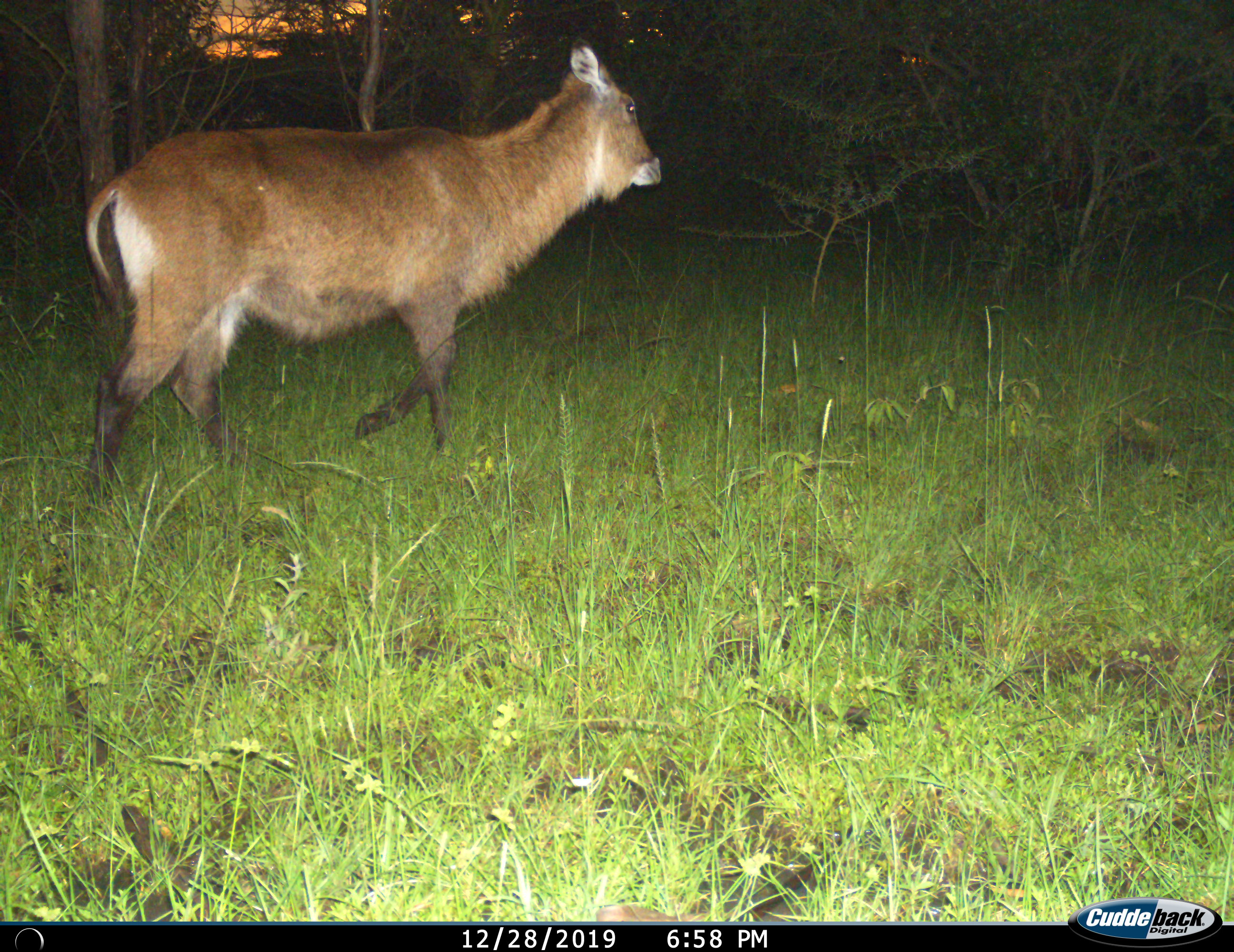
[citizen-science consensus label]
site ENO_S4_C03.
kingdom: Animalia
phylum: Chordata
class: Mammalia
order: Artiodactyla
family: Bovidae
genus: Kobus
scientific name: Kobus ellipsiprymnus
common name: waterbuck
Waterbuck (Kobus ellipsiprymnus), count 1. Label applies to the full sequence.